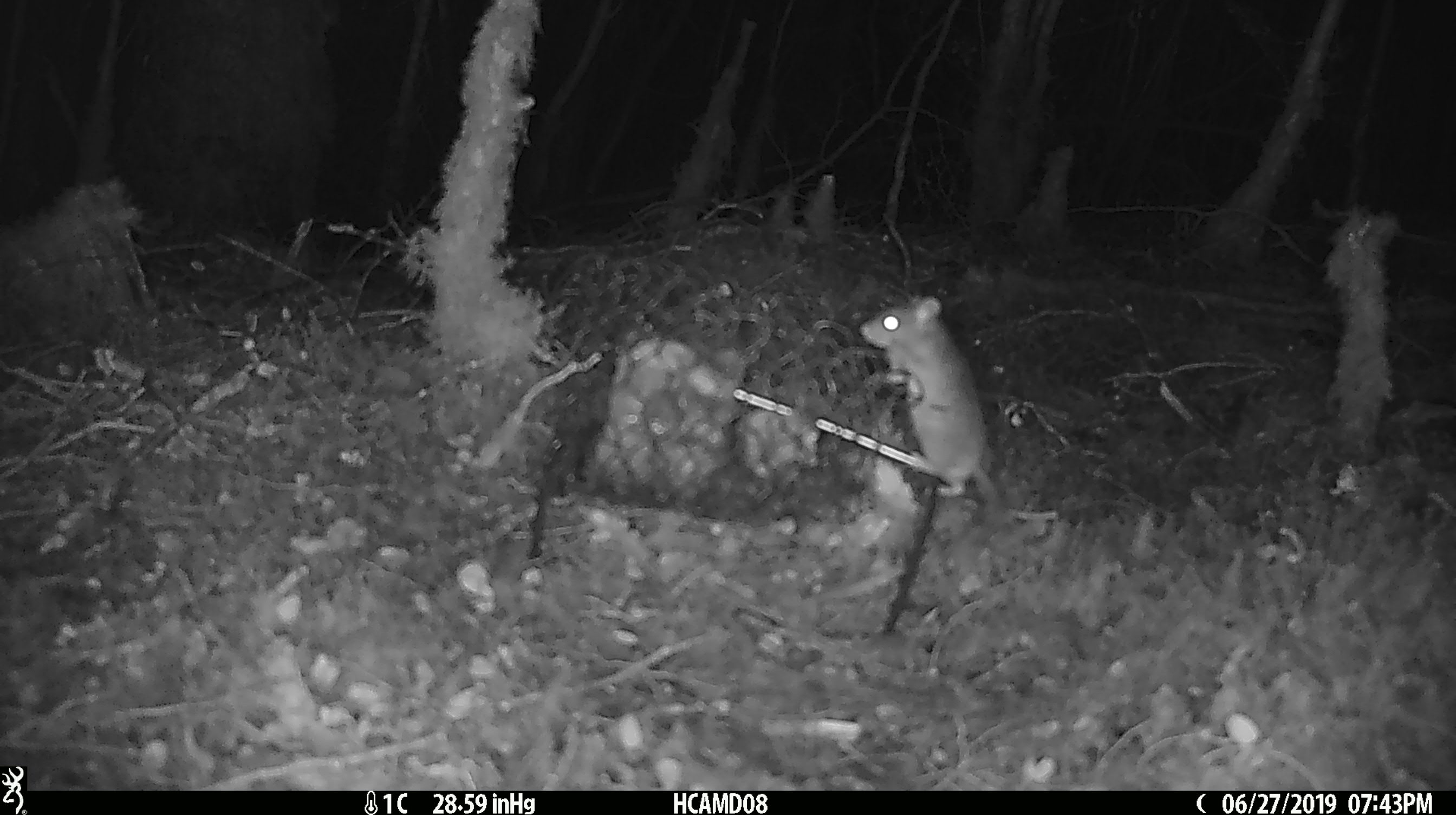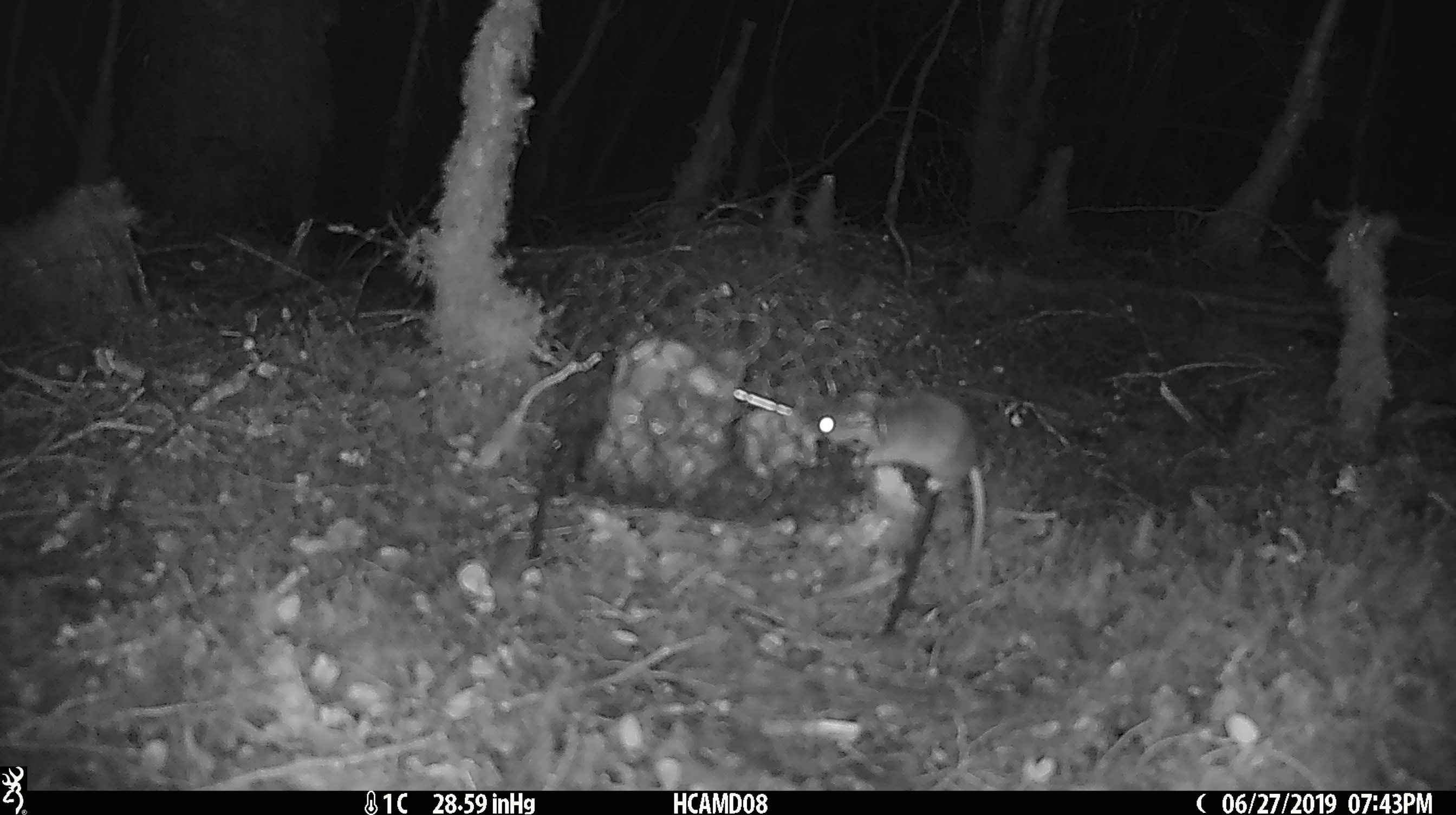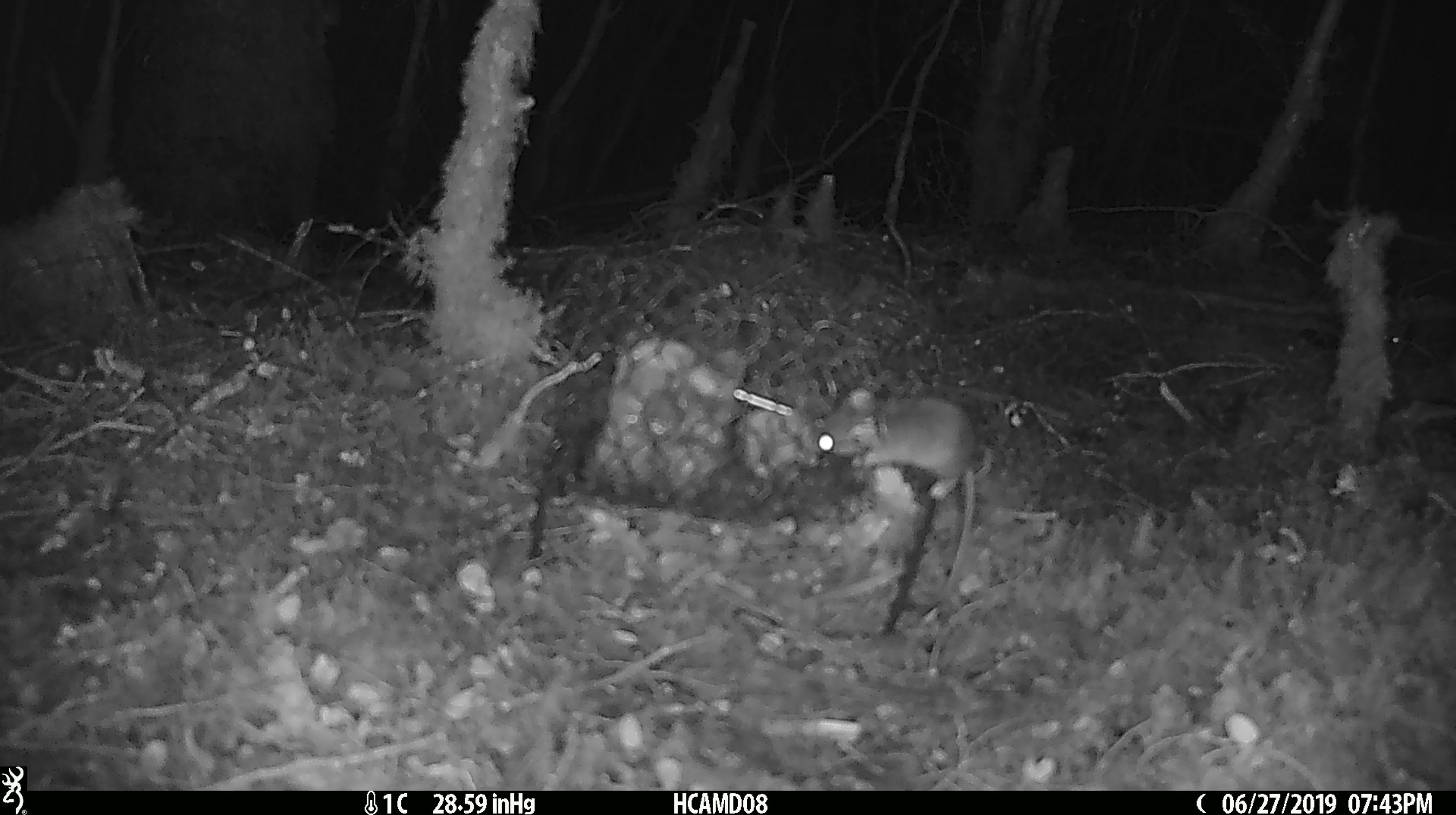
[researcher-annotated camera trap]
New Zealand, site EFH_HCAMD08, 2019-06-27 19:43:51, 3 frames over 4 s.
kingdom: Animalia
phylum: Chordata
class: Mammalia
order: Rodentia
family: Muridae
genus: Mus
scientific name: Mus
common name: mouse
Mouse (Mus).